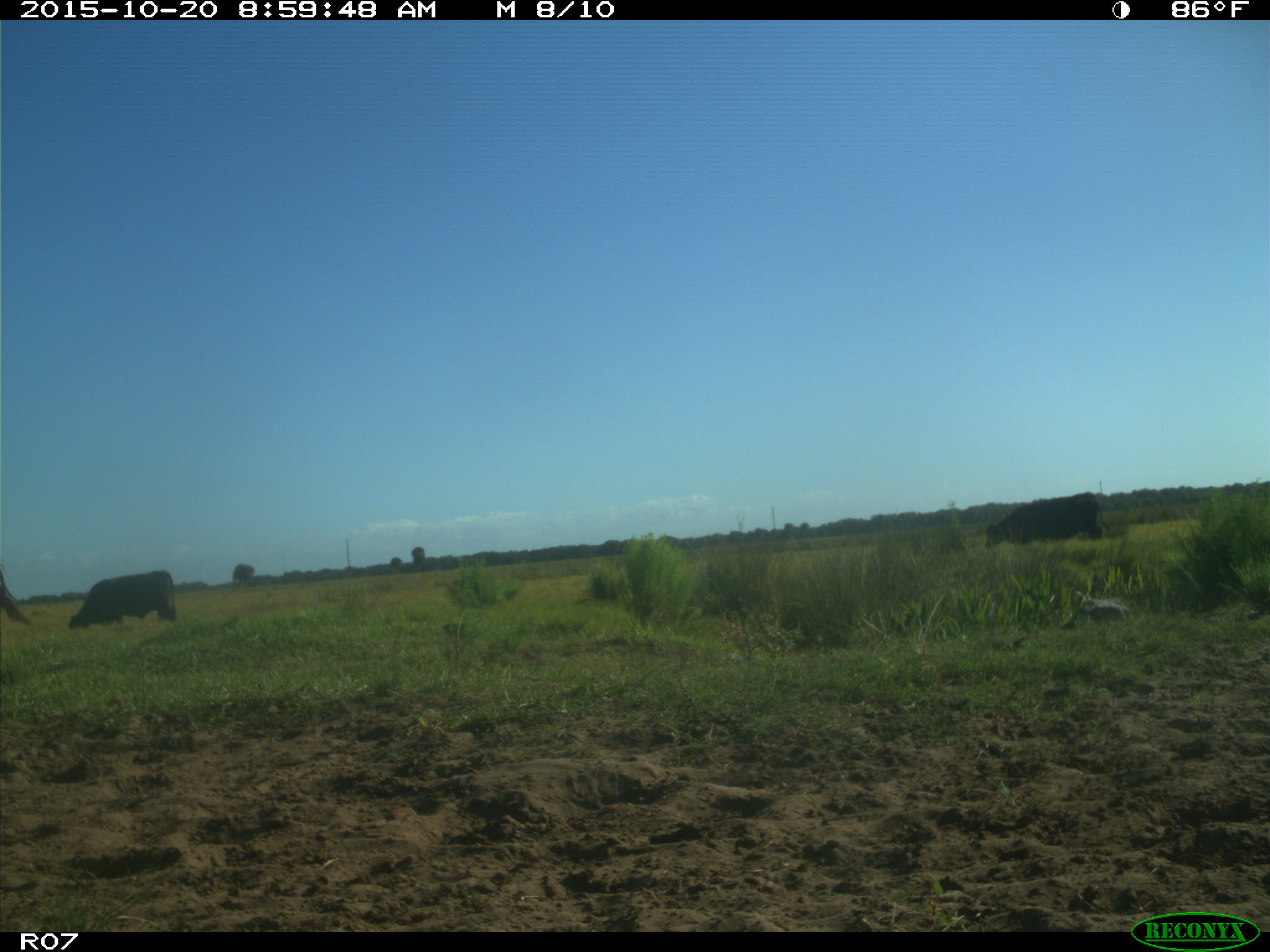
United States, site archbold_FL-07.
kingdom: Animalia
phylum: Chordata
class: Mammalia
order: Artiodactyla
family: Bovidae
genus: Bos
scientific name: Bos taurus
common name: domestic cow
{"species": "Bos taurus (domestic cow)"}